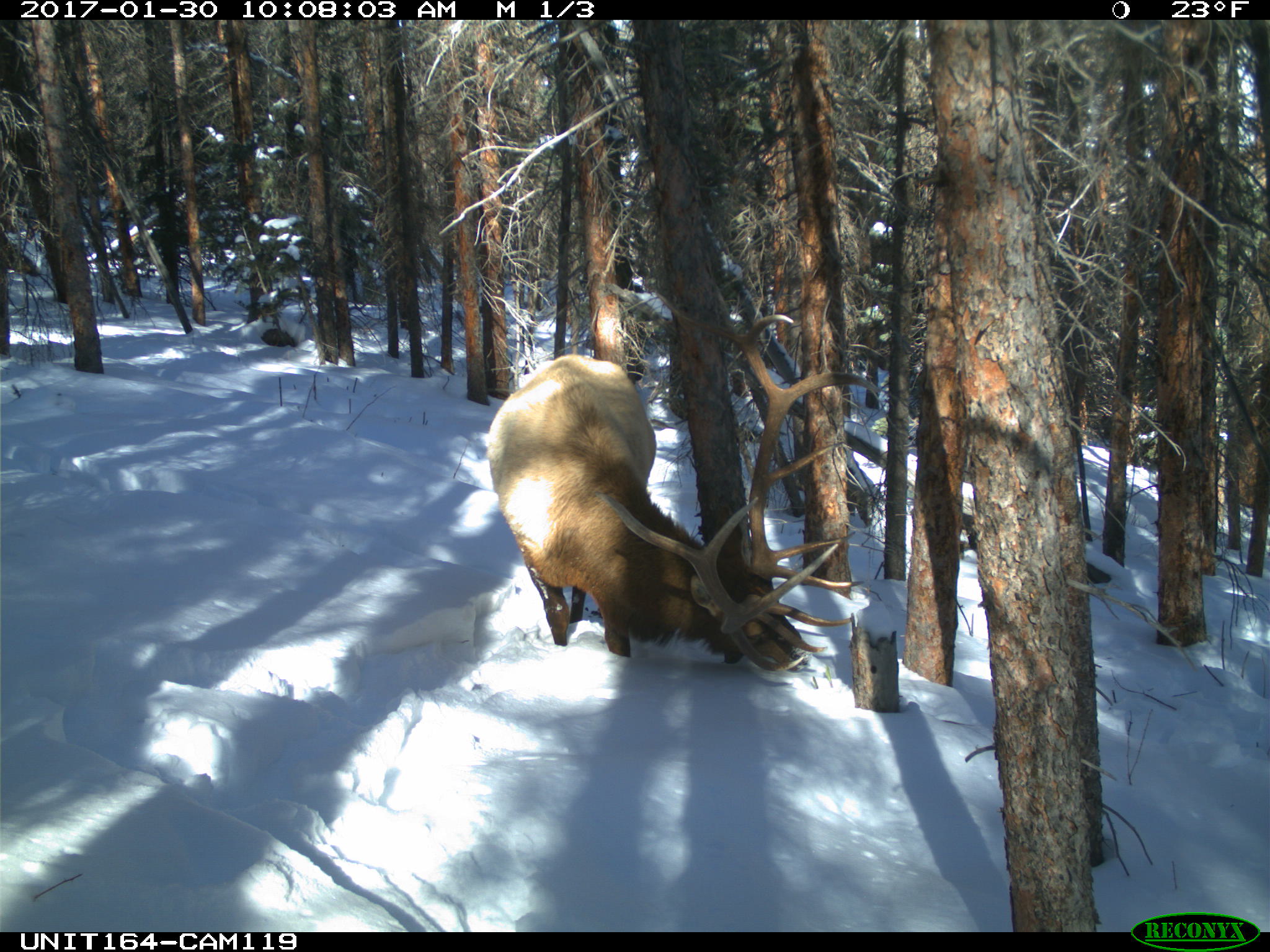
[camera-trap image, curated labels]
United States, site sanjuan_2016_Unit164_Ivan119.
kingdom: Animalia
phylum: Chordata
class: Mammalia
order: Artiodactyla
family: Cervidae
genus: Cervus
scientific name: Cervus elaphus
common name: red deer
Cervus elaphus (red deer).